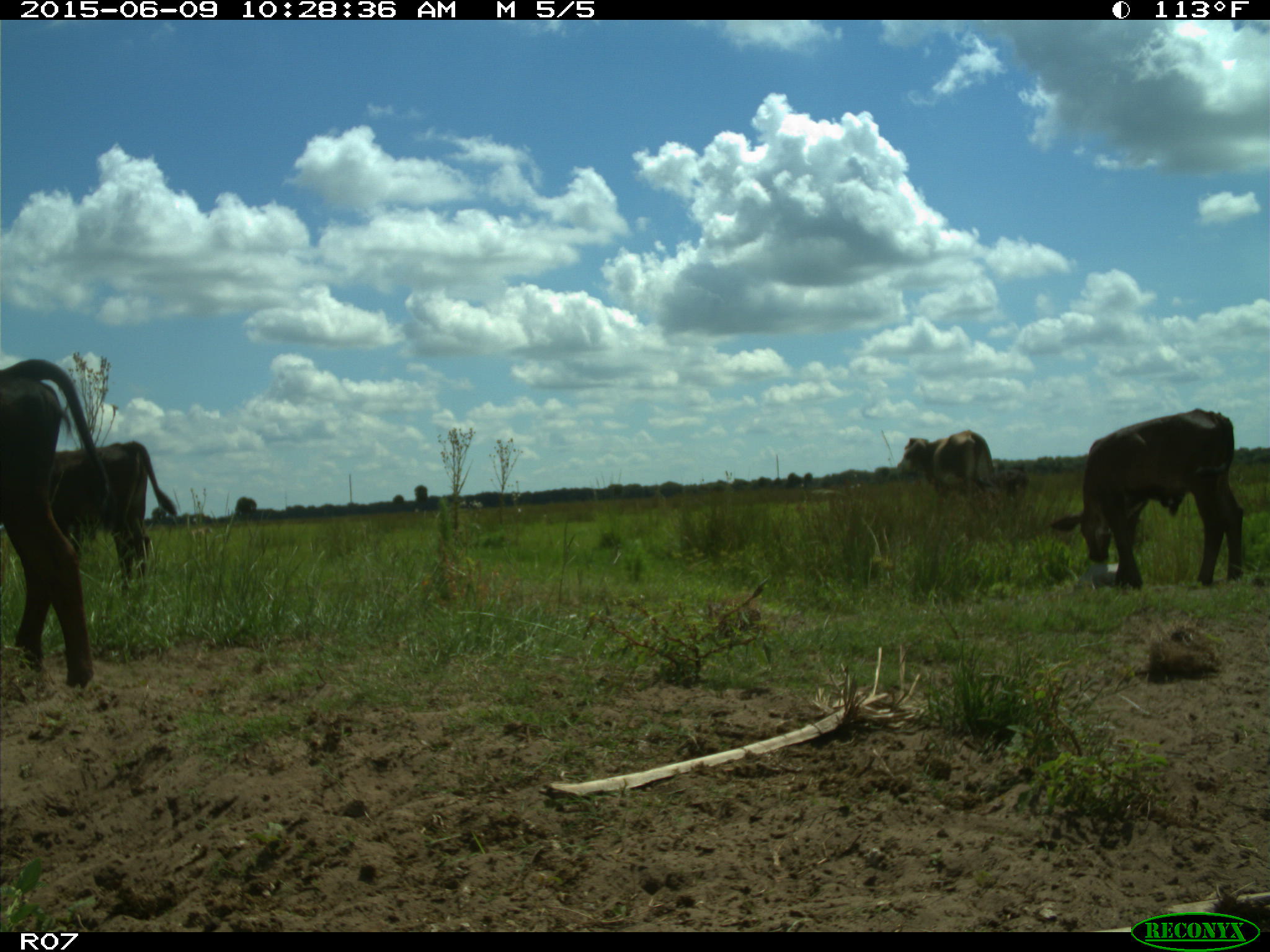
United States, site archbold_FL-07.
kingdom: Animalia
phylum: Chordata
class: Mammalia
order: Artiodactyla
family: Bovidae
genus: Bos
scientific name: Bos taurus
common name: domestic cow